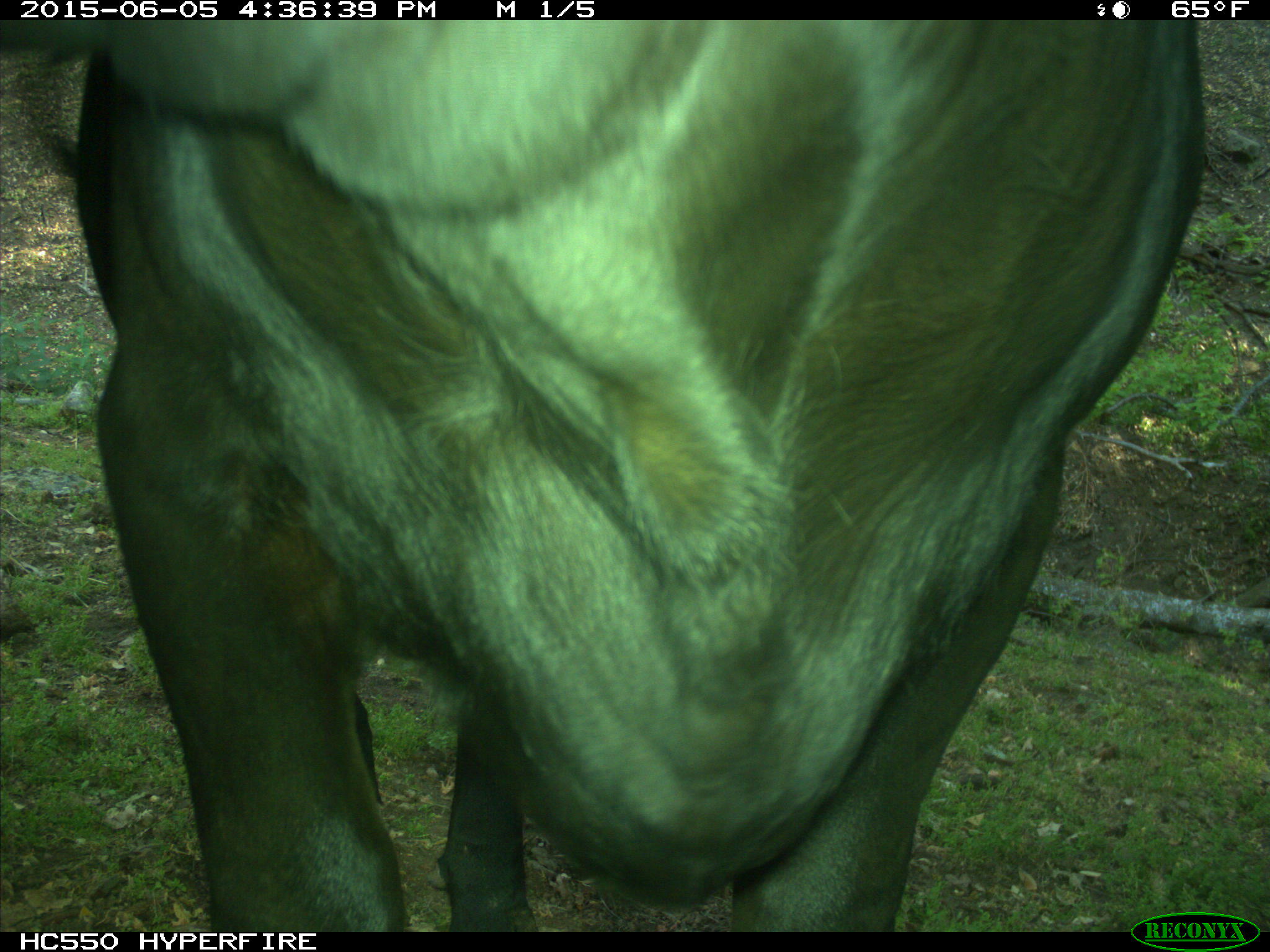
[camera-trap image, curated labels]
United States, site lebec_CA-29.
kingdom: Animalia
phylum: Chordata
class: Mammalia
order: Artiodactyla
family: Bovidae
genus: Bos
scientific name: Bos taurus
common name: domestic cow